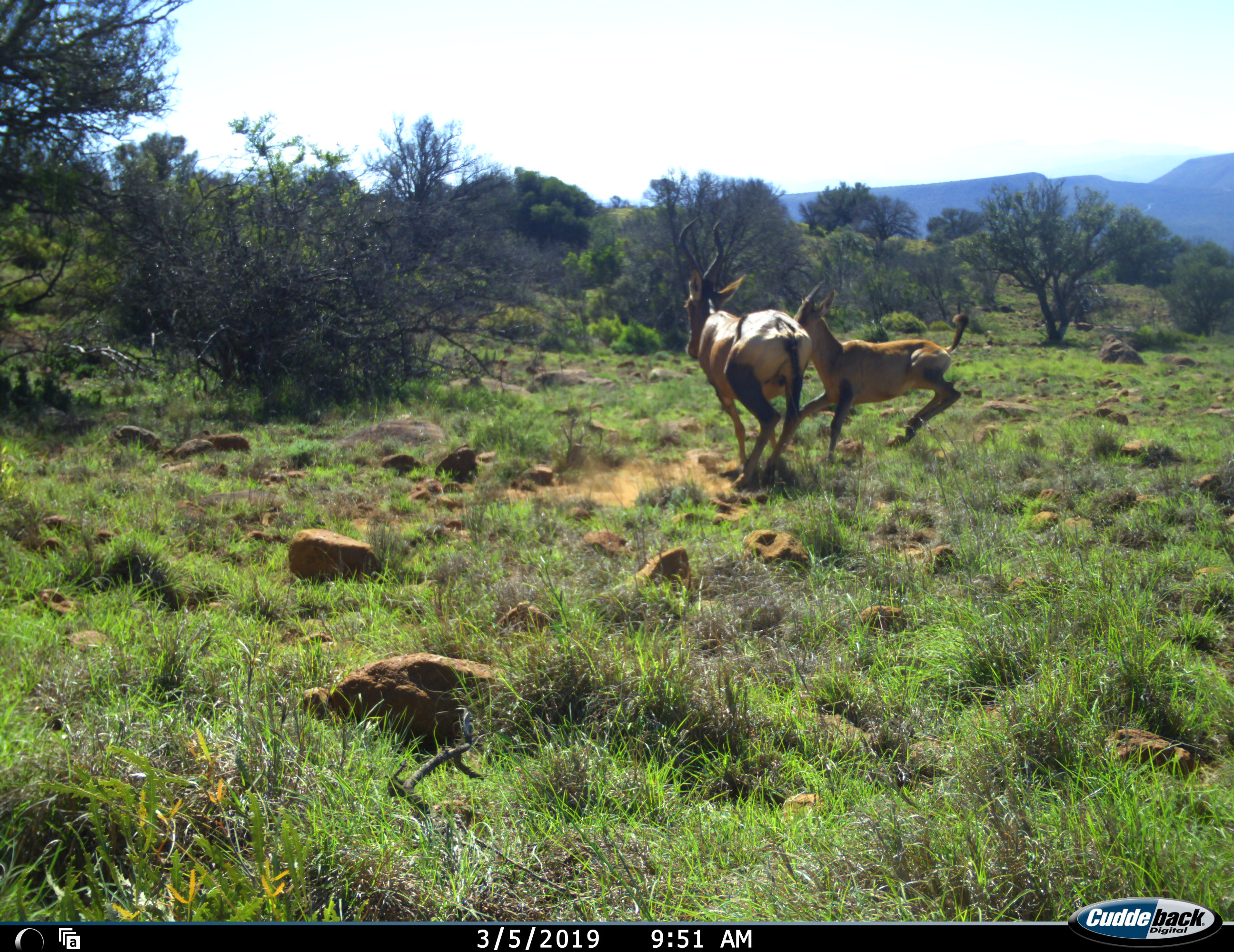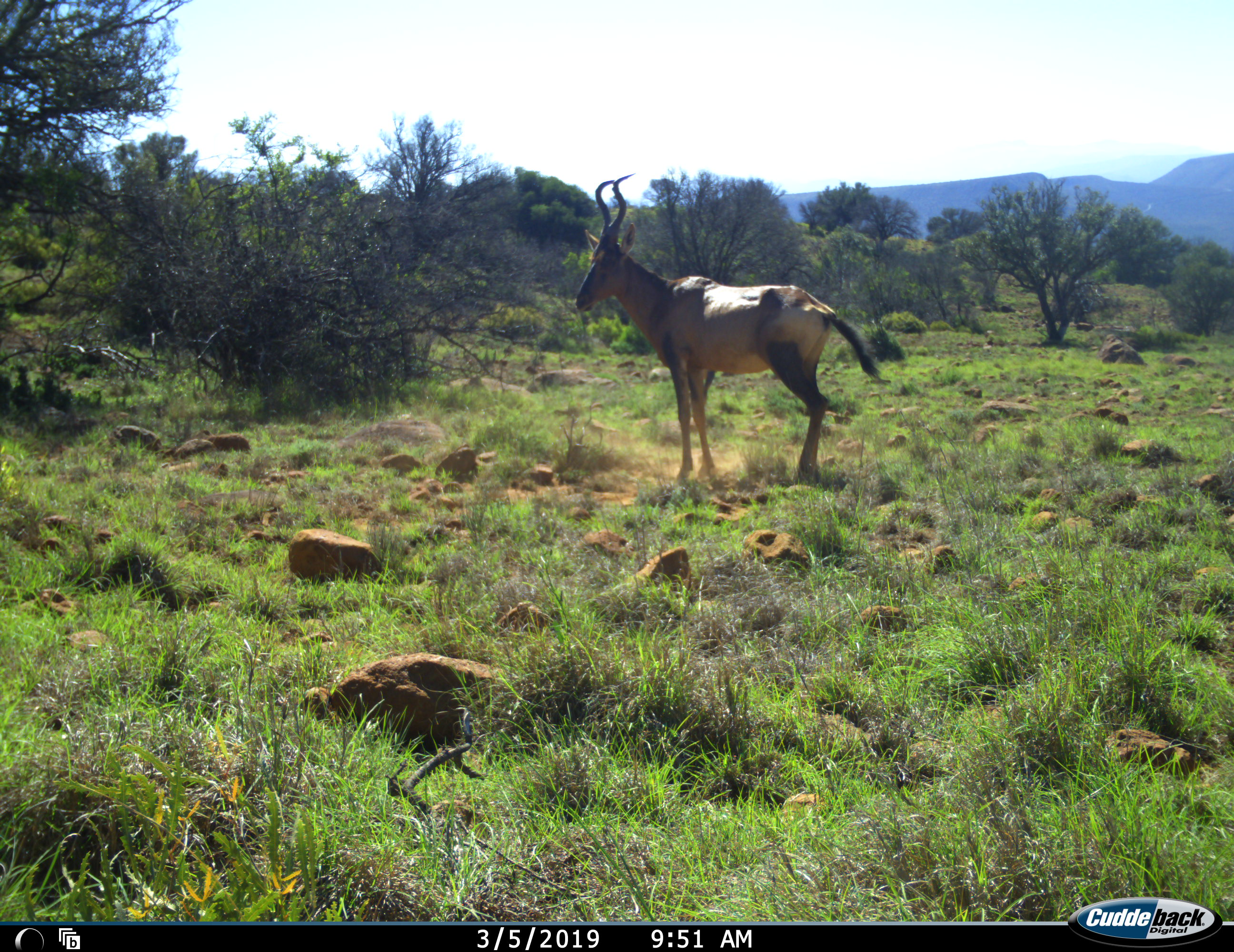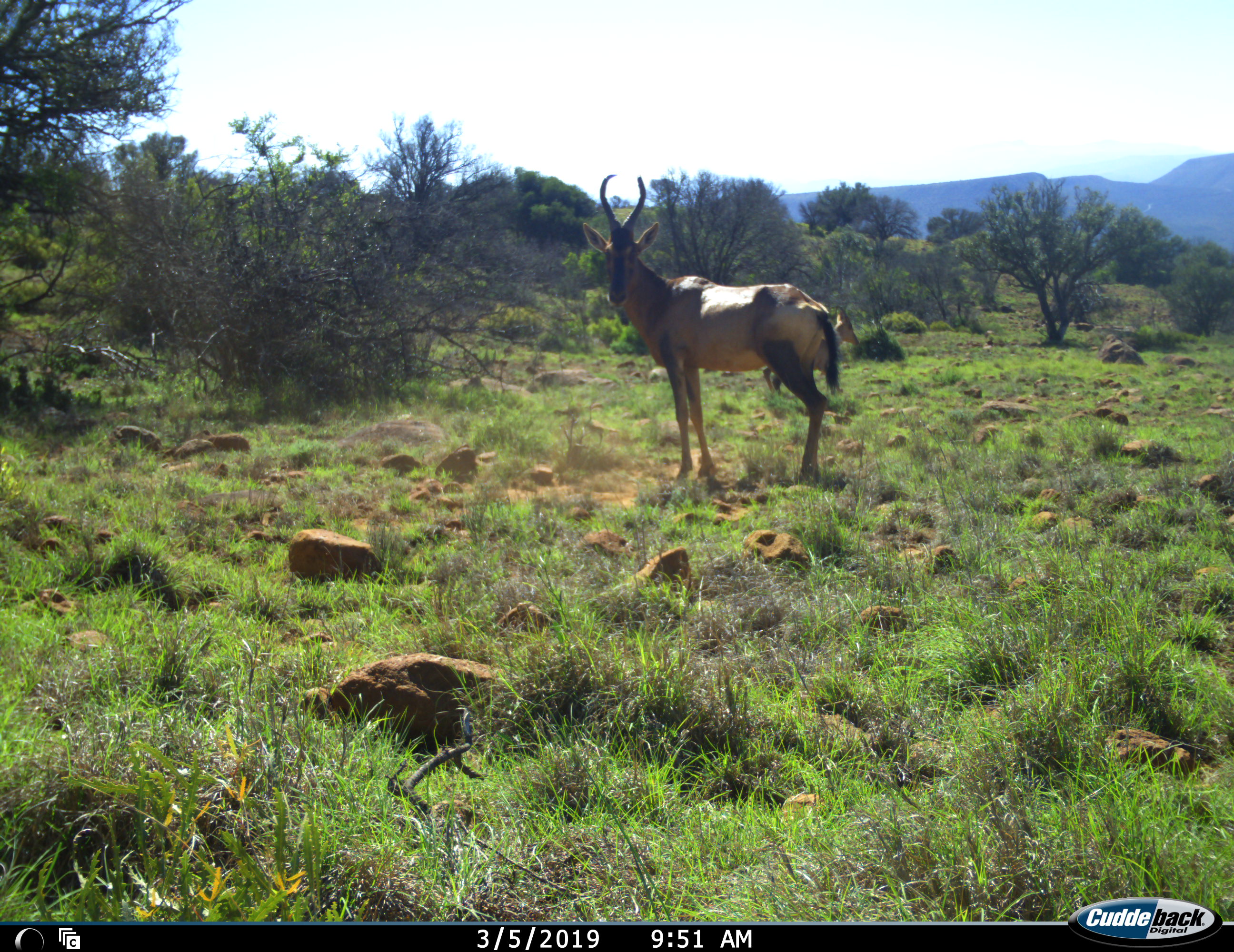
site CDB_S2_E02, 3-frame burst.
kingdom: Animalia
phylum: Chordata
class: Mammalia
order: Artiodactyla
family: Bovidae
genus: Alcelaphus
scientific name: Alcelaphus buselaphus caama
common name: red hartebeest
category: hartebeestred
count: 2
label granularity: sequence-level